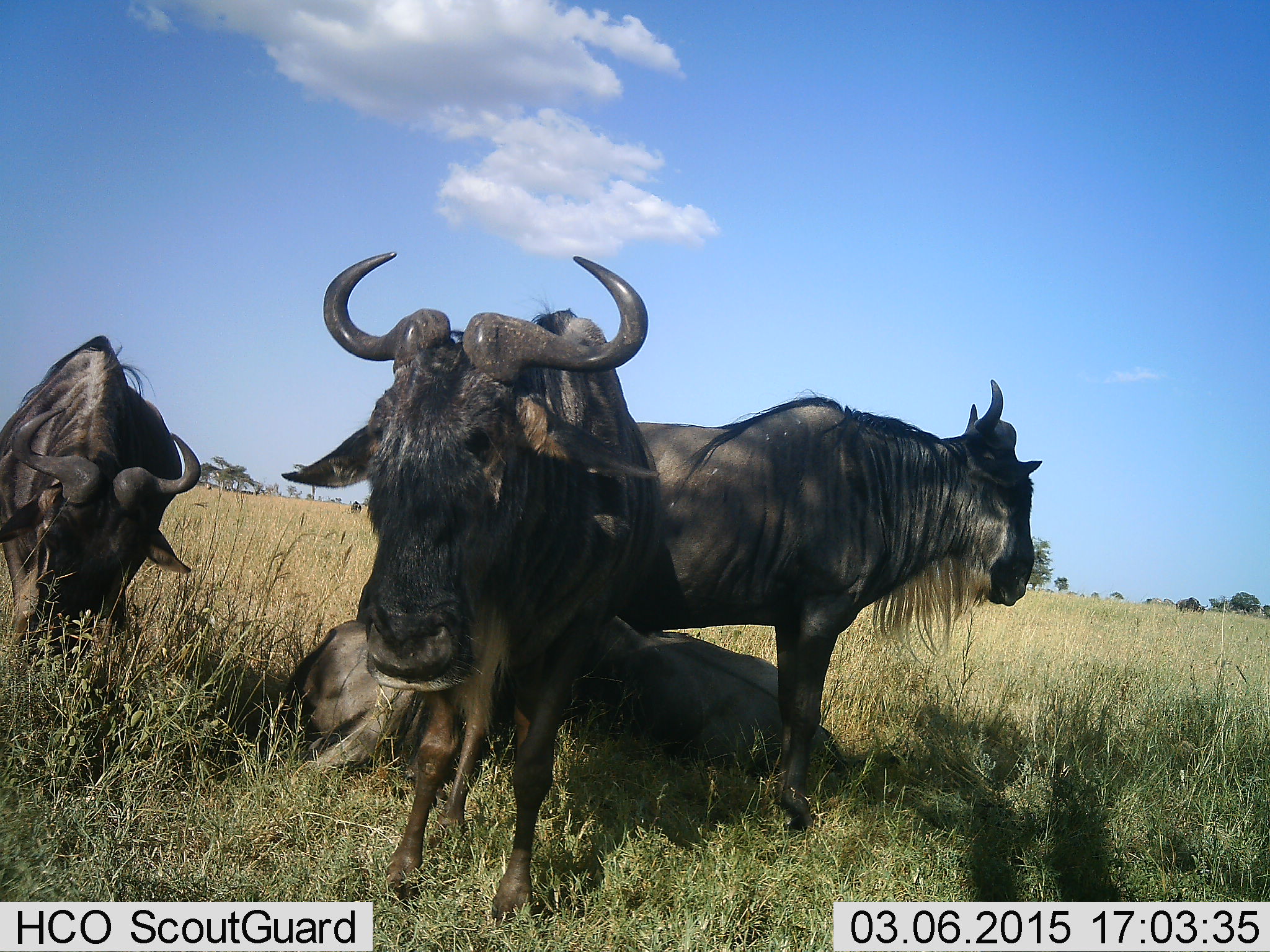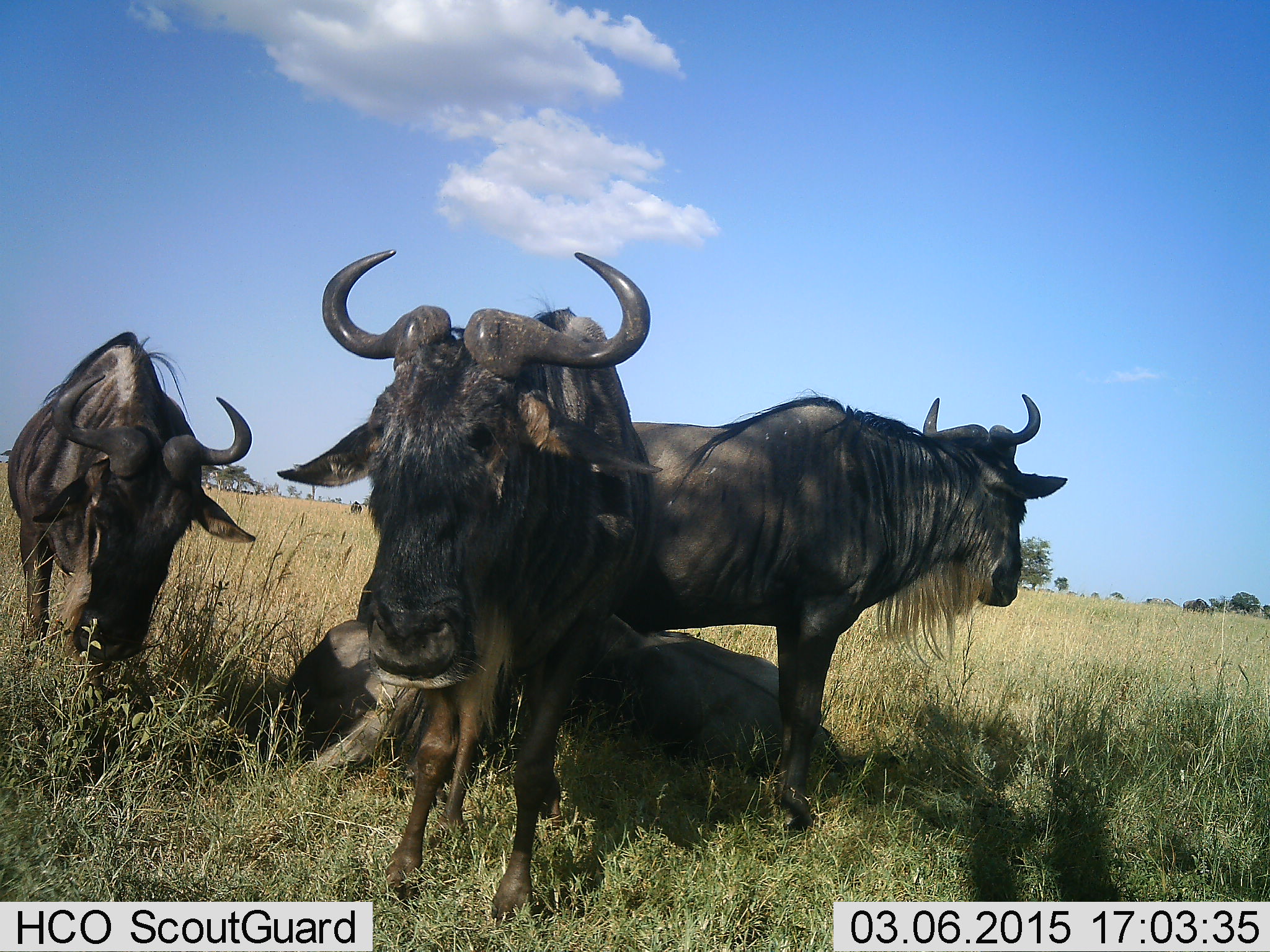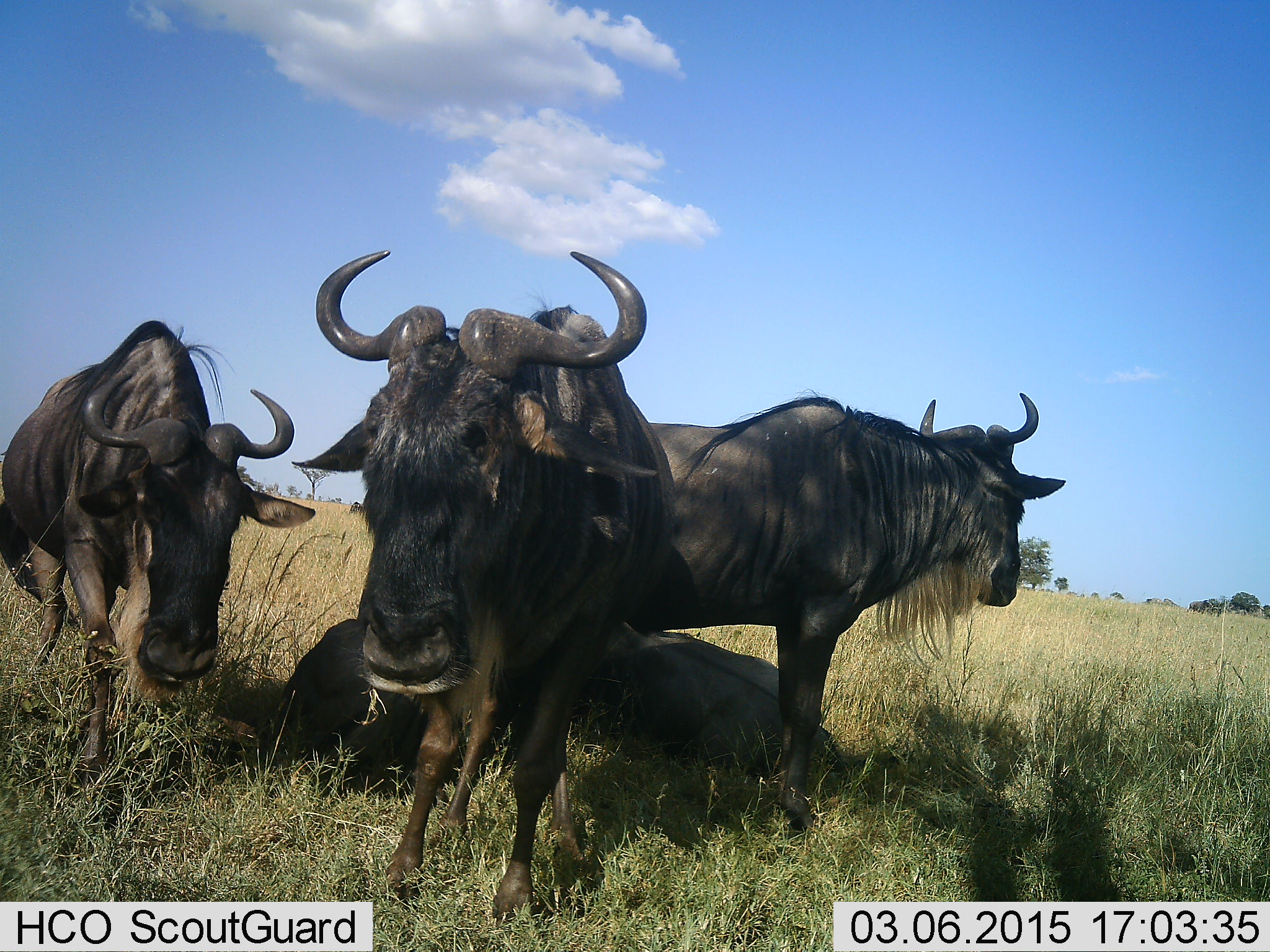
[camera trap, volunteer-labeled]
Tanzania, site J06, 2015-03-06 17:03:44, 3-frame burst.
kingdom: Animalia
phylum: Chordata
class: Mammalia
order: Artiodactyla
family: Bovidae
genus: Connochaetes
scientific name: Connochaetes taurinus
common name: blue wildebeest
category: wildebeest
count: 5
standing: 90%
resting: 60%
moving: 50%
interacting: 0%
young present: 0%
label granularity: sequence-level